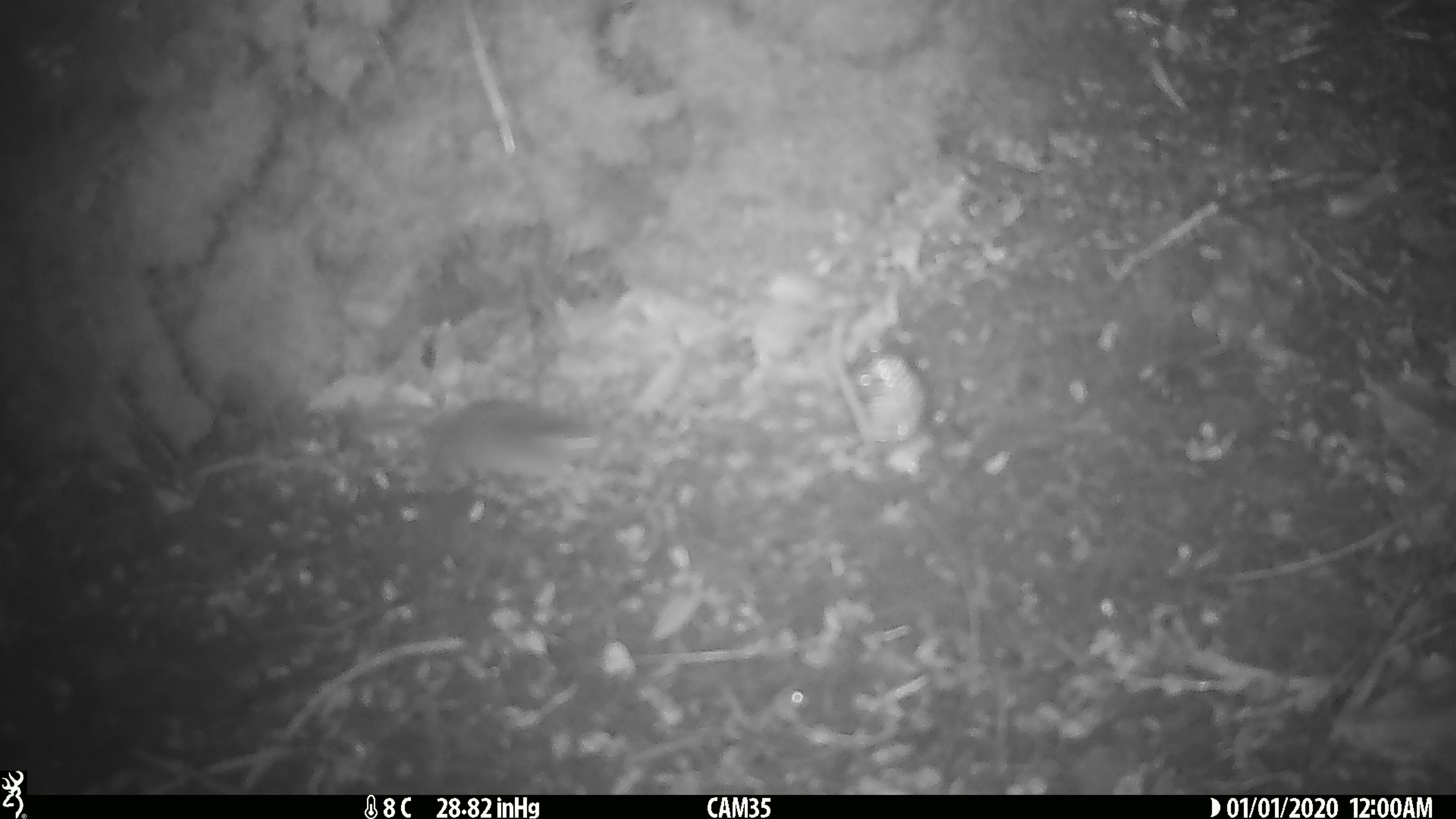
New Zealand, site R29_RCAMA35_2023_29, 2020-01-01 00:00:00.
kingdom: Animalia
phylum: Chordata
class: Mammalia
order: Rodentia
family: Muridae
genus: Mus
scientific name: Mus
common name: mouse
Mouse (Mus).